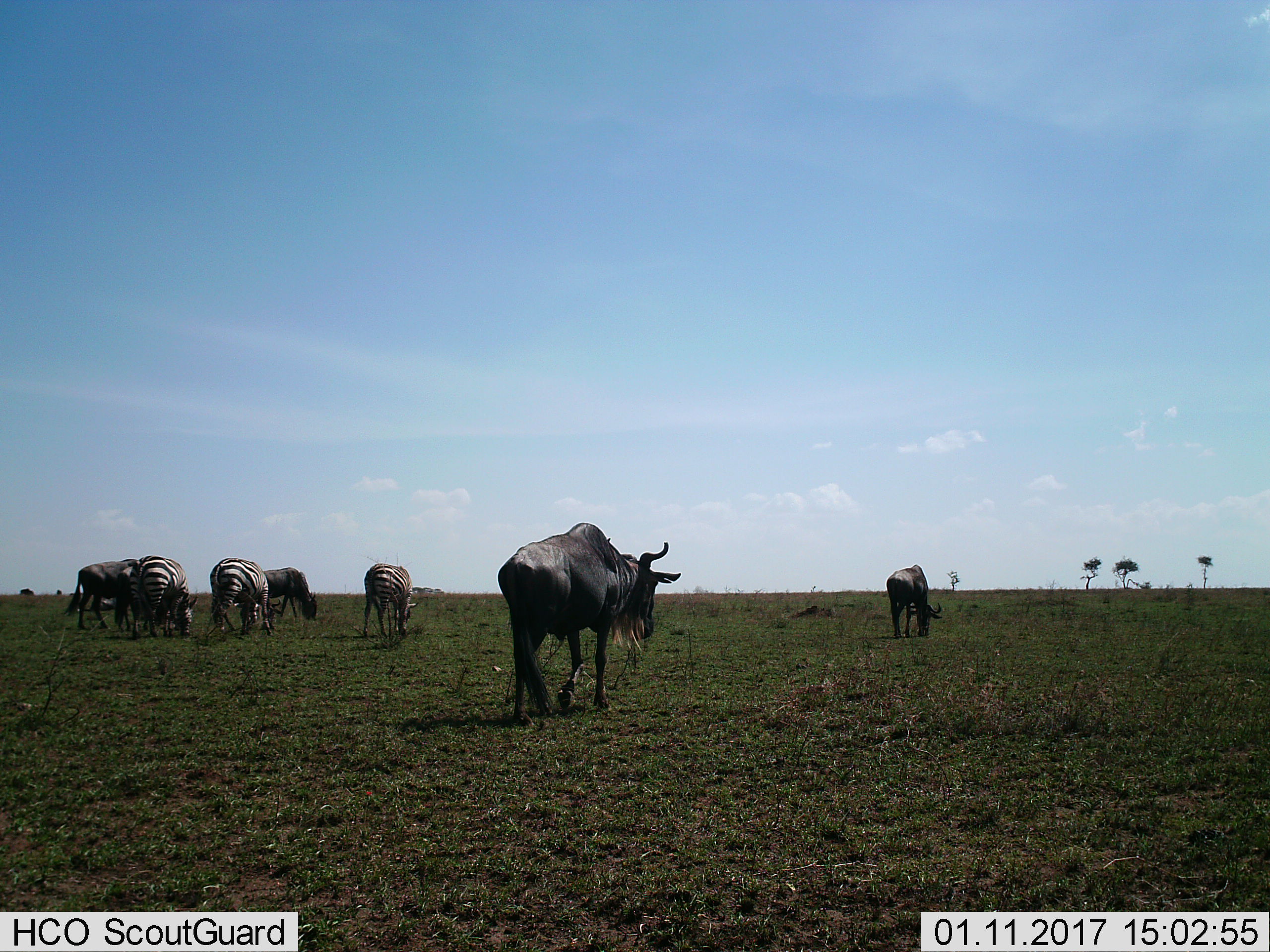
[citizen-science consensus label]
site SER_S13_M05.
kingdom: Animalia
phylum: Chordata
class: Mammalia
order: Artiodactyla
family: Bovidae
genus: Connochaetes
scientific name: Connochaetes taurinus taurinus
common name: blue wildebeest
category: wildebeestblue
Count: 4.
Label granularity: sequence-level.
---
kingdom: Animalia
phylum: Chordata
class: Mammalia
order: Perissodactyla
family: Equidae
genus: Equus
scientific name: Equus quagga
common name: plains zebra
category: zebraplains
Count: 3.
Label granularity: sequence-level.